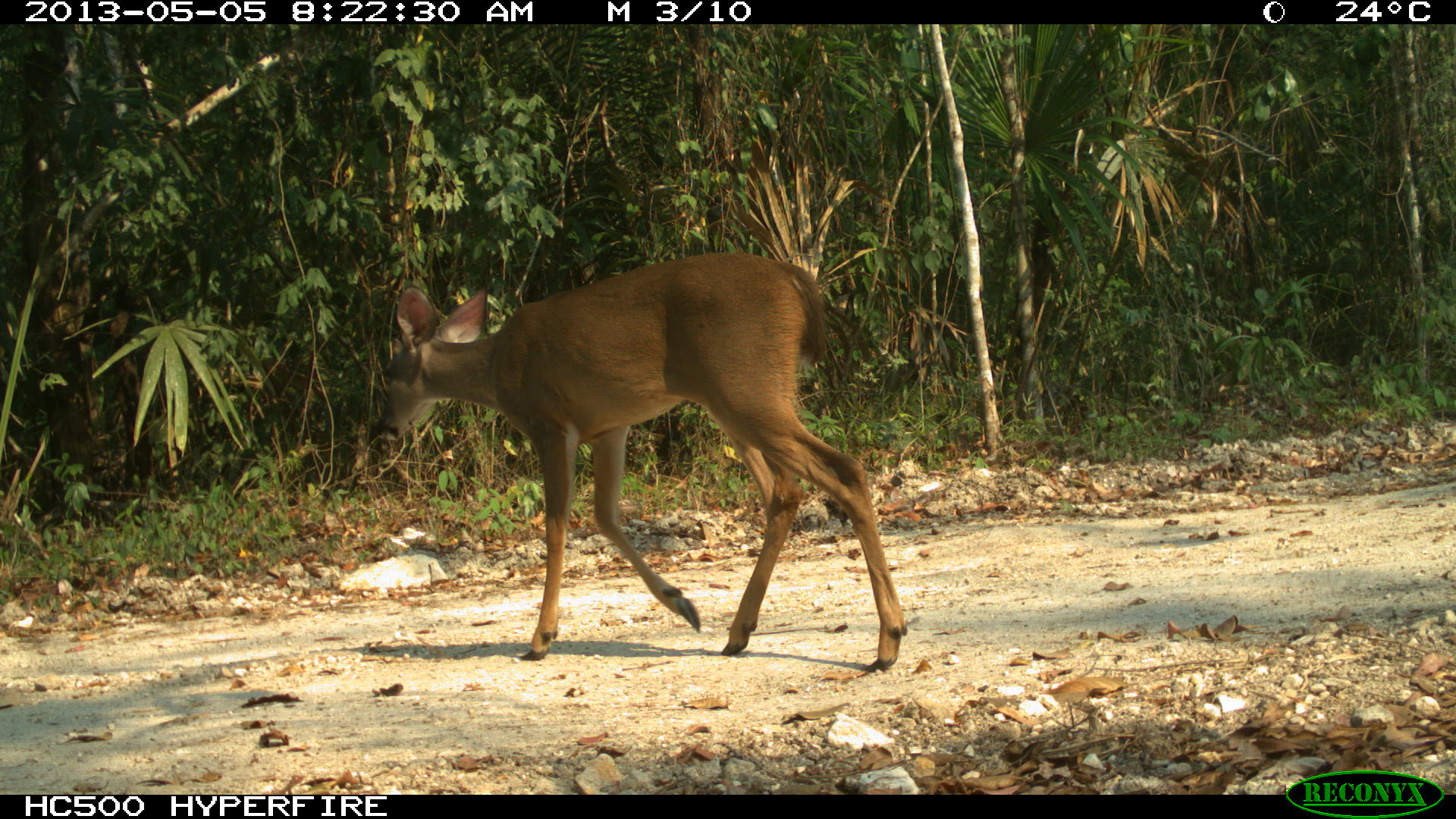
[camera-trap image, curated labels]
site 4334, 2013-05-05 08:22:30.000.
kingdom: Animalia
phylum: Chordata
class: Mammalia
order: Artiodactyla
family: Cervidae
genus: Odocoileus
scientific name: Odocoileus virginianus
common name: white-tailed deer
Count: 1.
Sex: female.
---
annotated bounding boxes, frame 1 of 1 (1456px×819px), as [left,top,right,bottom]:
odocoileus virginianus: [372,248,907,672]